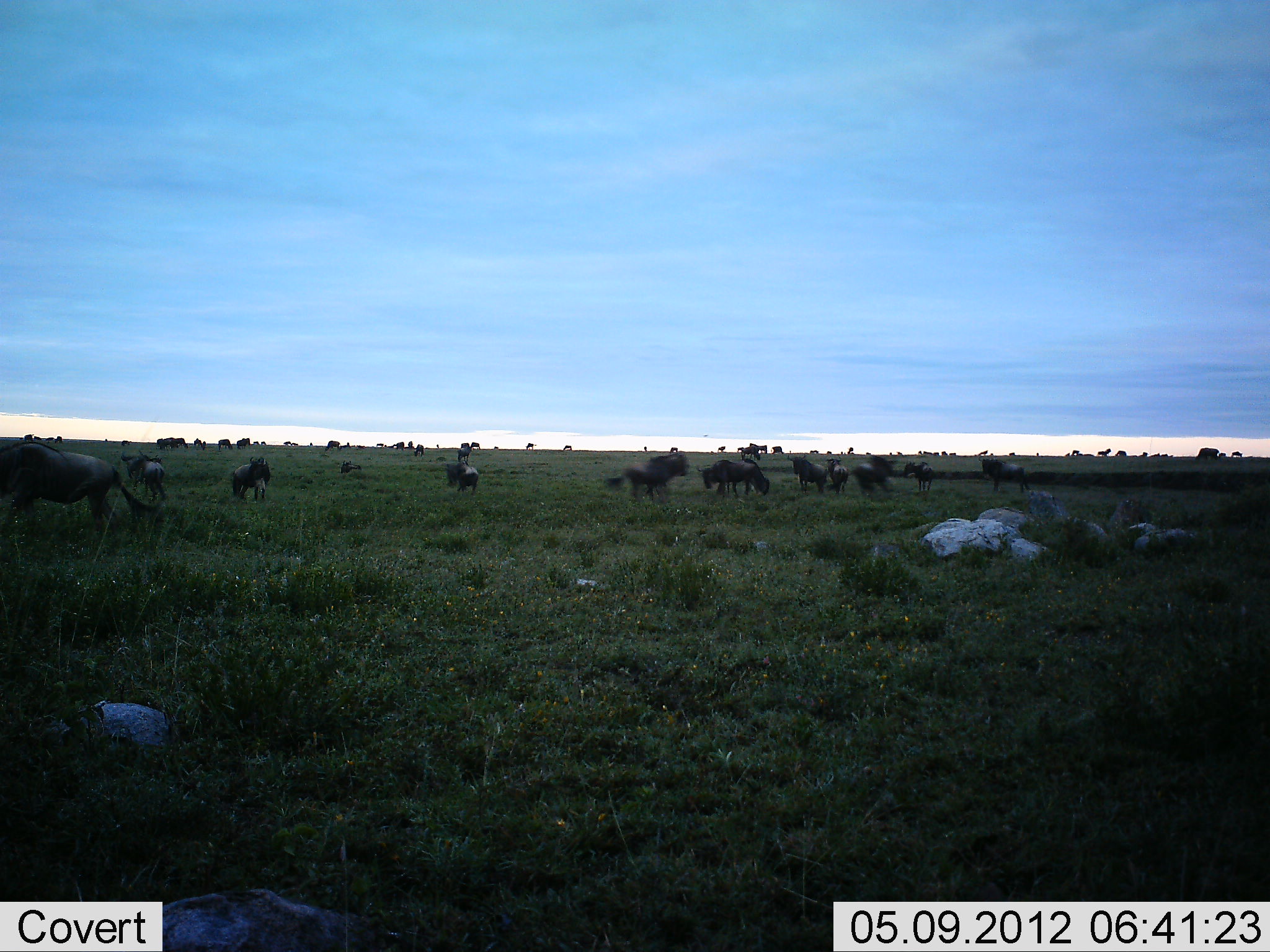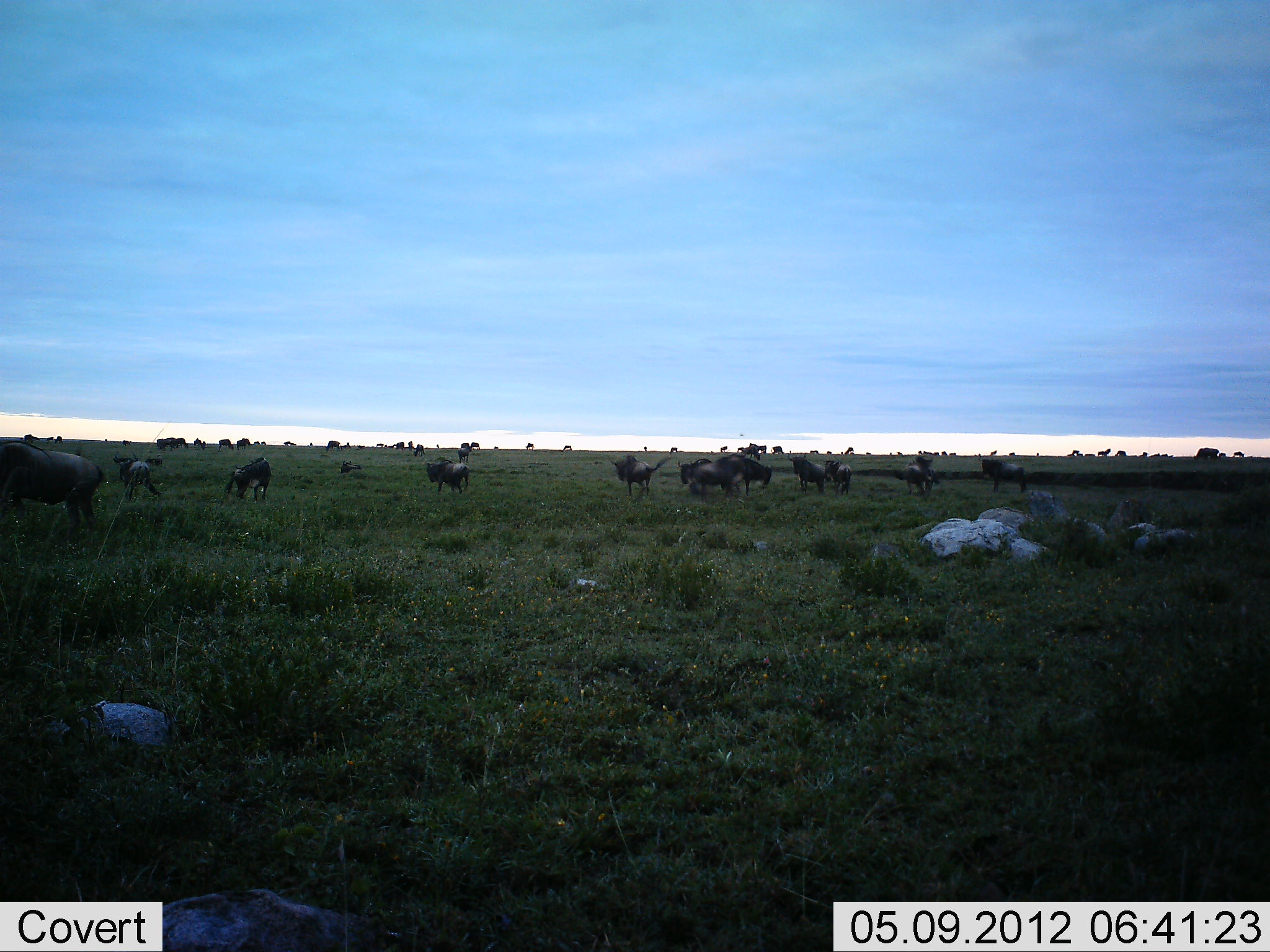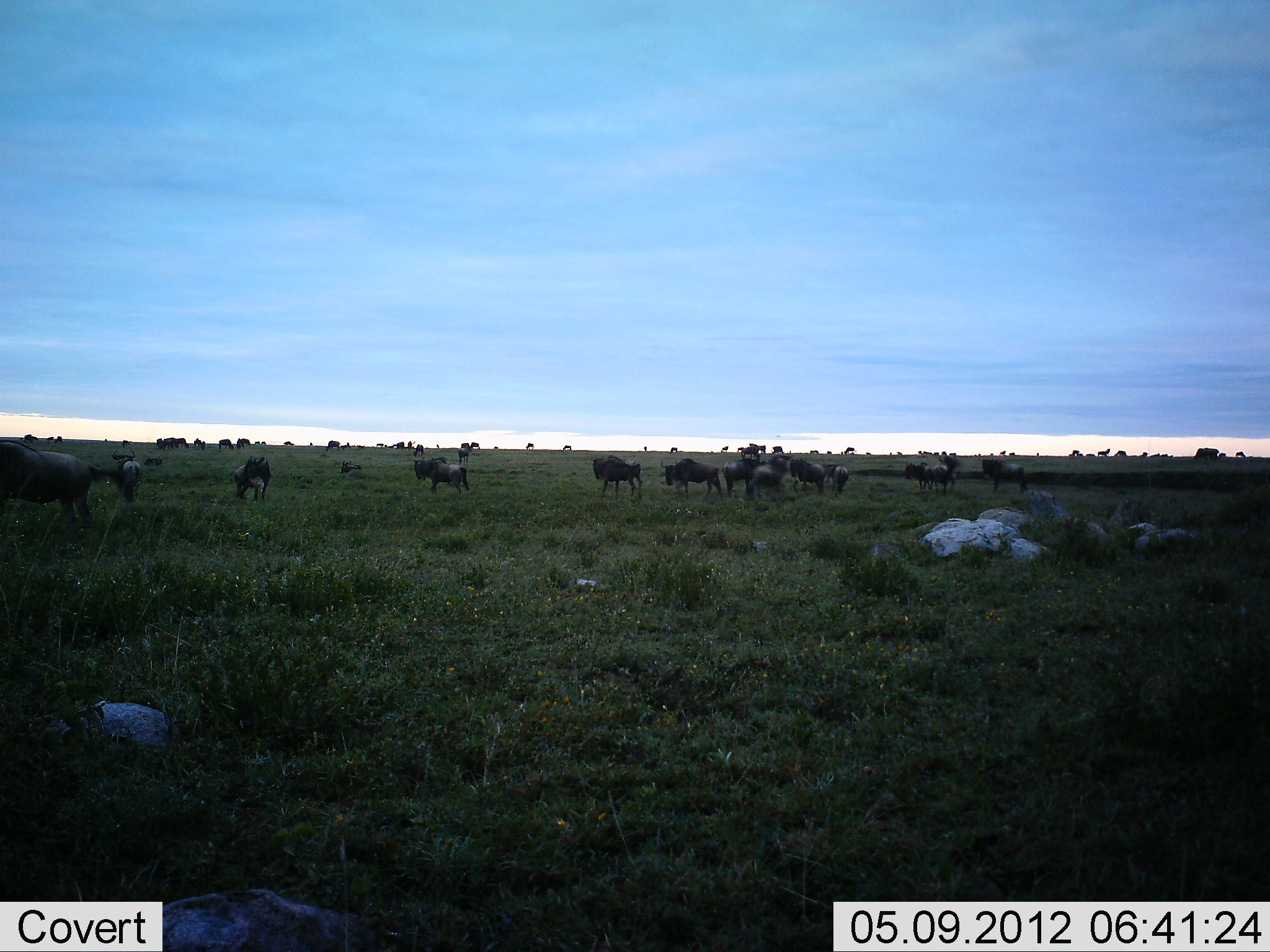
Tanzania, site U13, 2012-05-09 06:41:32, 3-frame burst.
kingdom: Animalia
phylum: Chordata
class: Mammalia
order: Artiodactyla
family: Bovidae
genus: Connochaetes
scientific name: Connochaetes taurinus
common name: blue wildebeest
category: wildebeest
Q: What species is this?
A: Wildebeest (blue wildebeest) (Connochaetes taurinus).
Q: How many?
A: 11-50.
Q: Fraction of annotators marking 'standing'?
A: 50%.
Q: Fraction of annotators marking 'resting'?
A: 10%.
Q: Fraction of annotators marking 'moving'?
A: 80%.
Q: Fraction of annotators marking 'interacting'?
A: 20%.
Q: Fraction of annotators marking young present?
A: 0%.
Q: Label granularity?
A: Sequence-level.